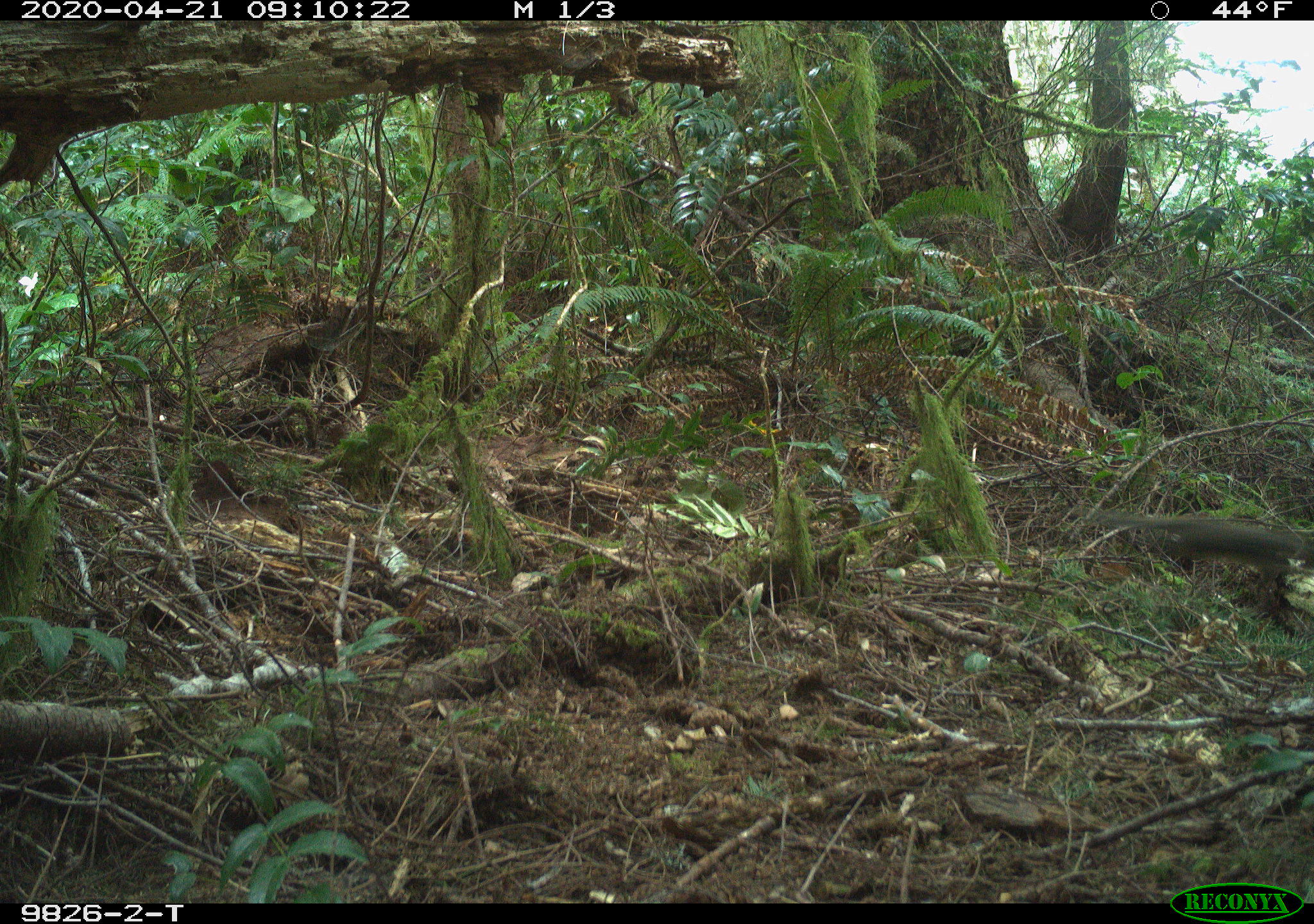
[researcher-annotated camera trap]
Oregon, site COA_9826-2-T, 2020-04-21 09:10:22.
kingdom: Animalia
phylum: Chordata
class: Mammalia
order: Rodentia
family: Sciuridae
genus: Tamiasciurus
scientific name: Tamiasciurus douglasii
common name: douglas squirrel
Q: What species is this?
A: Douglas squirrel (Tamiasciurus douglasii).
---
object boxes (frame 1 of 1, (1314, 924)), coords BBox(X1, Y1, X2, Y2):
douglas squirrel: BBox(1090, 503, 1308, 595)